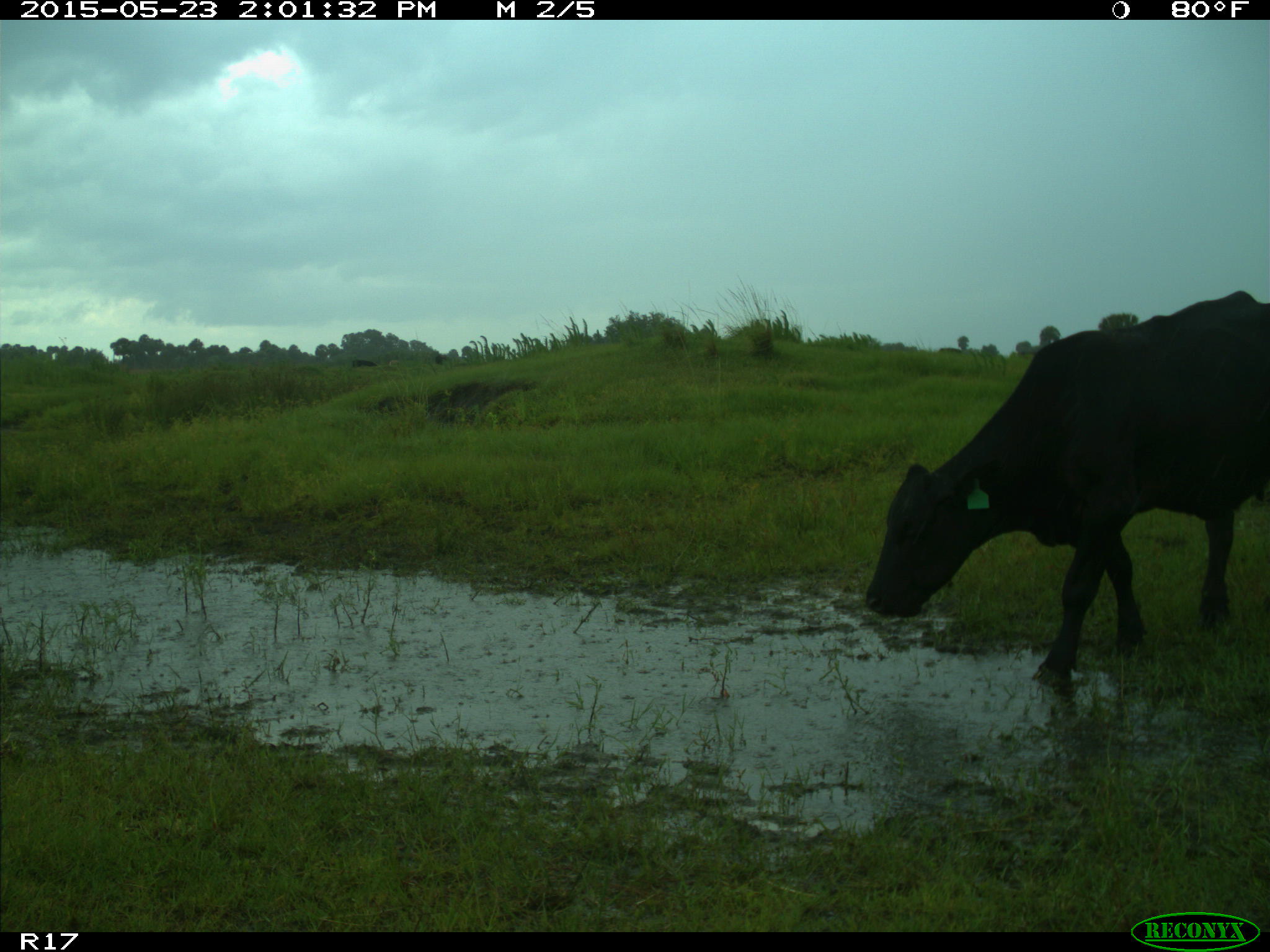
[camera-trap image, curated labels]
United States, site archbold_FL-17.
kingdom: Animalia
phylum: Chordata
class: Mammalia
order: Artiodactyla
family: Bovidae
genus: Bos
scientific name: Bos taurus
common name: domestic cow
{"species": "Bos taurus (domestic cow)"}